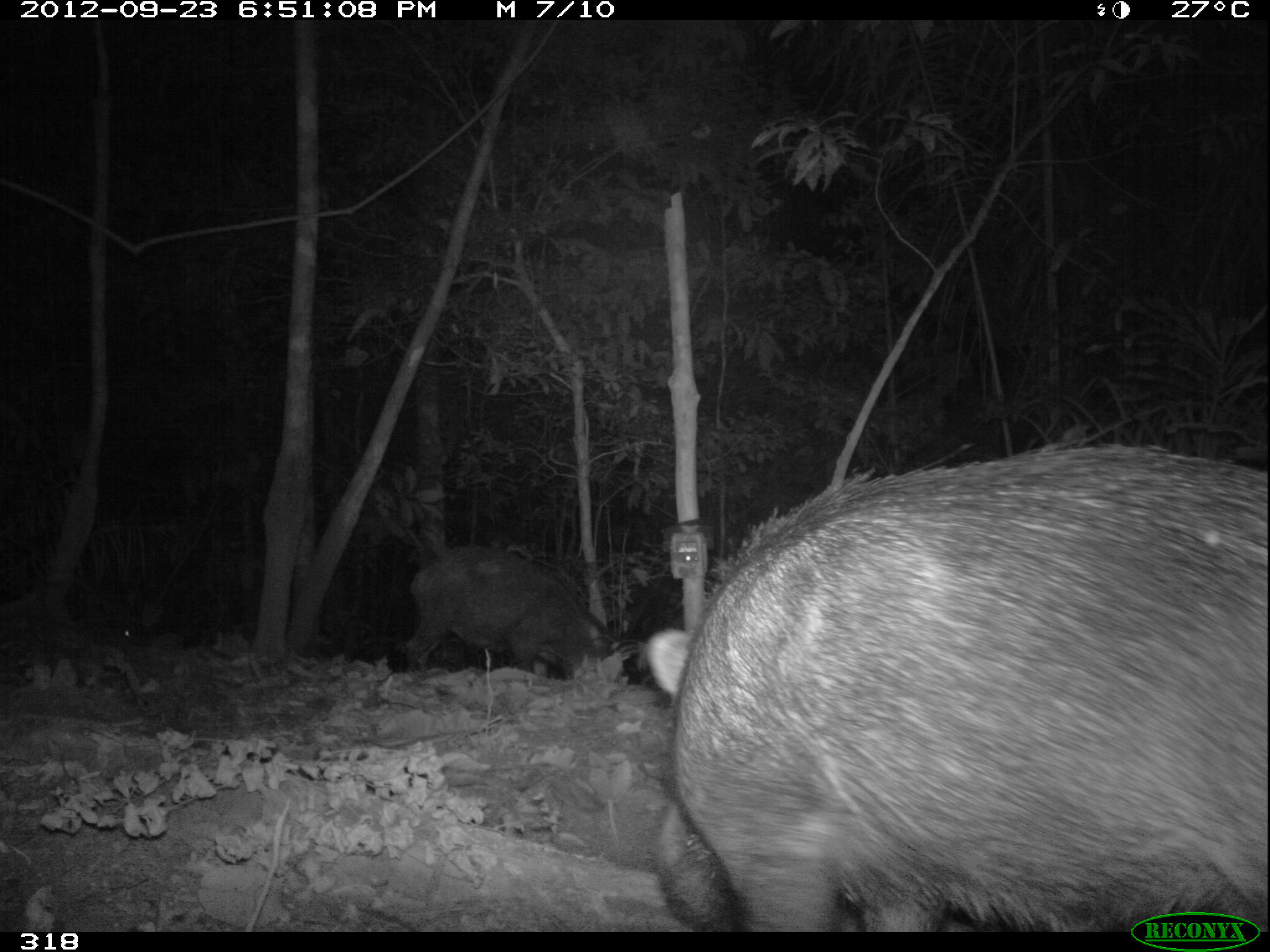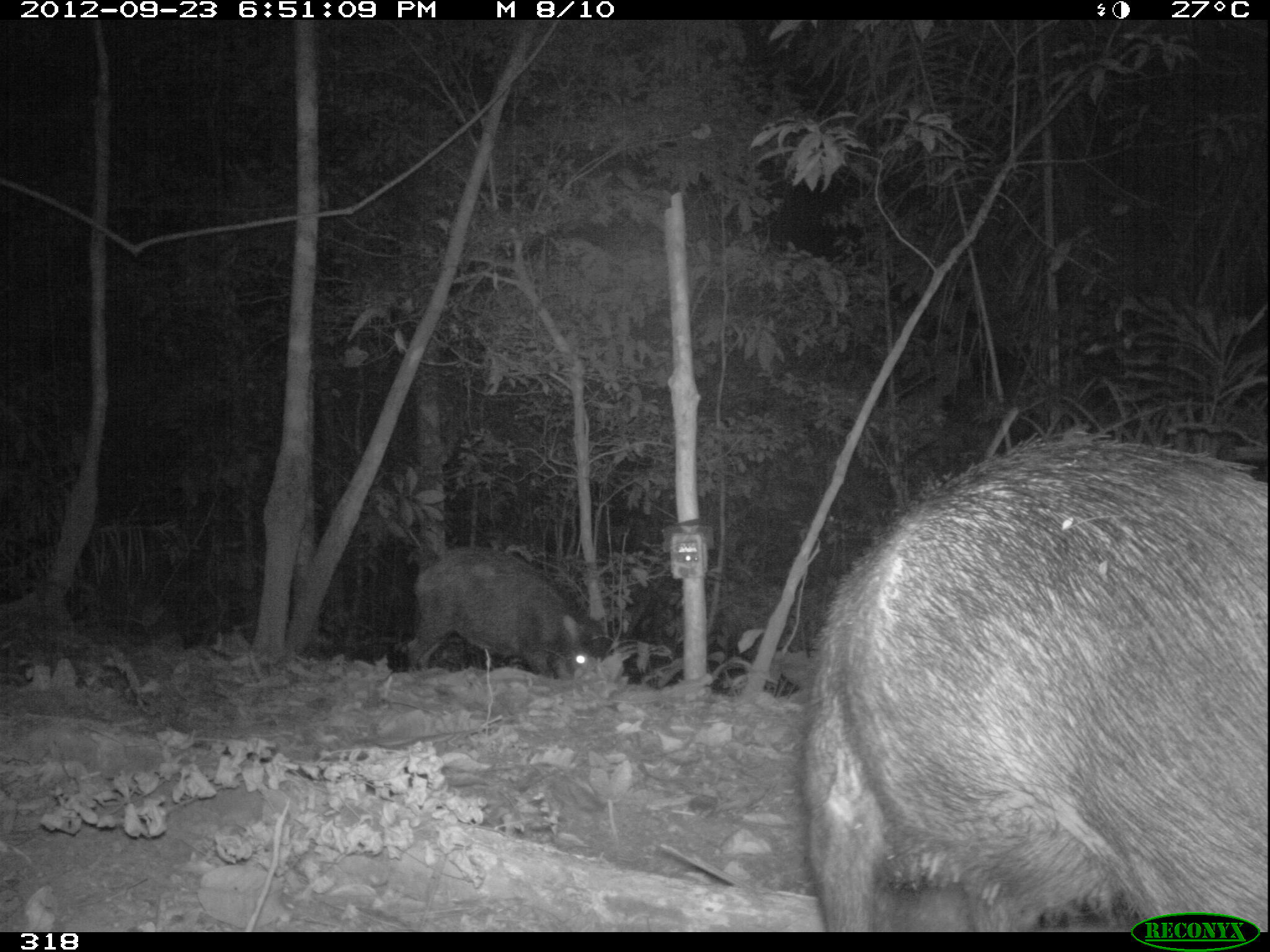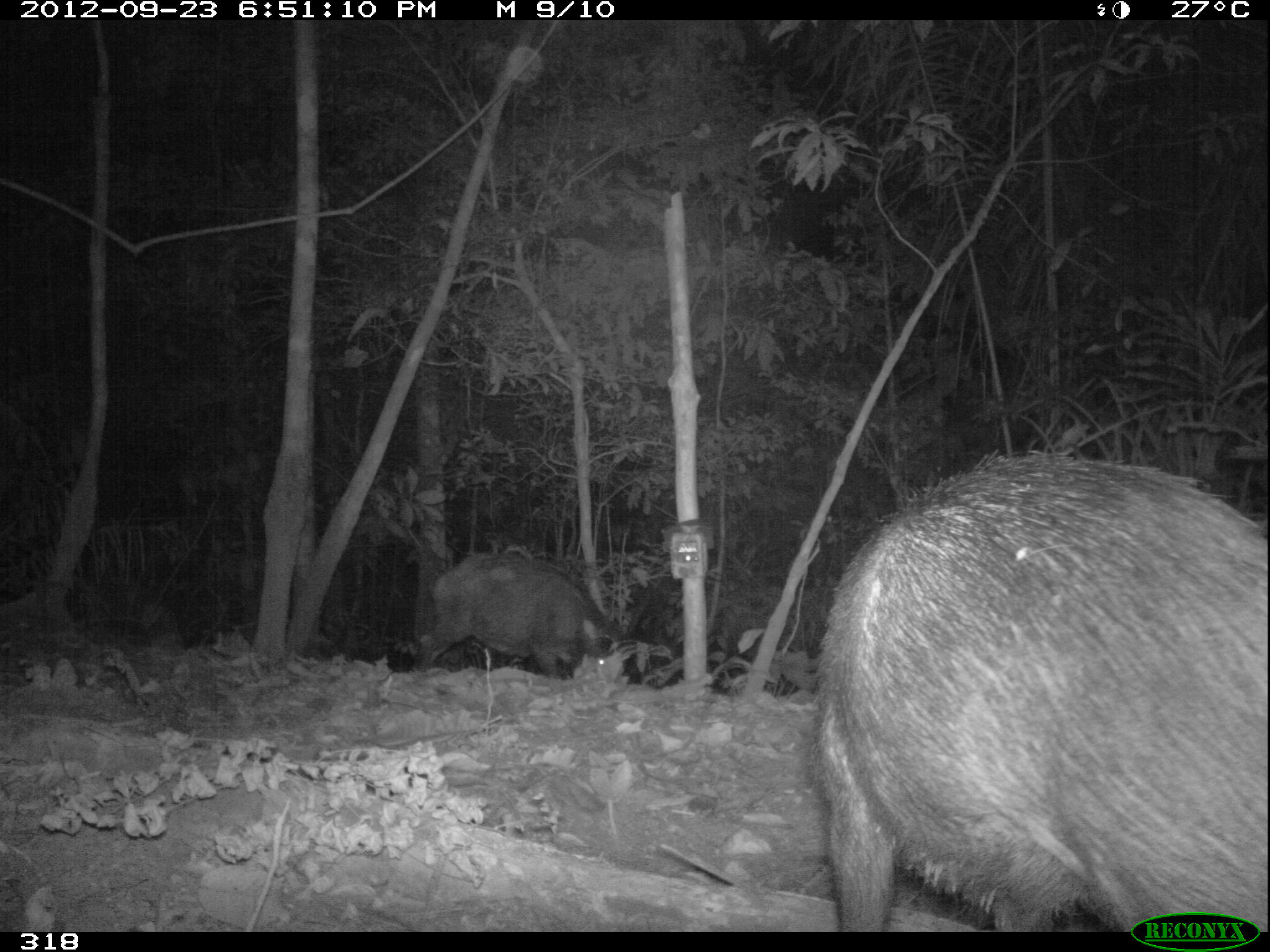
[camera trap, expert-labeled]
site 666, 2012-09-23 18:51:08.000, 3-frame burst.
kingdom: Animalia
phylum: Chordata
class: Mammalia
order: Artiodactyla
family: Tayassuidae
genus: Tayassu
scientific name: Tayassu pecari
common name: white-lipped peccary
Tayassu pecari (white-lipped peccary).